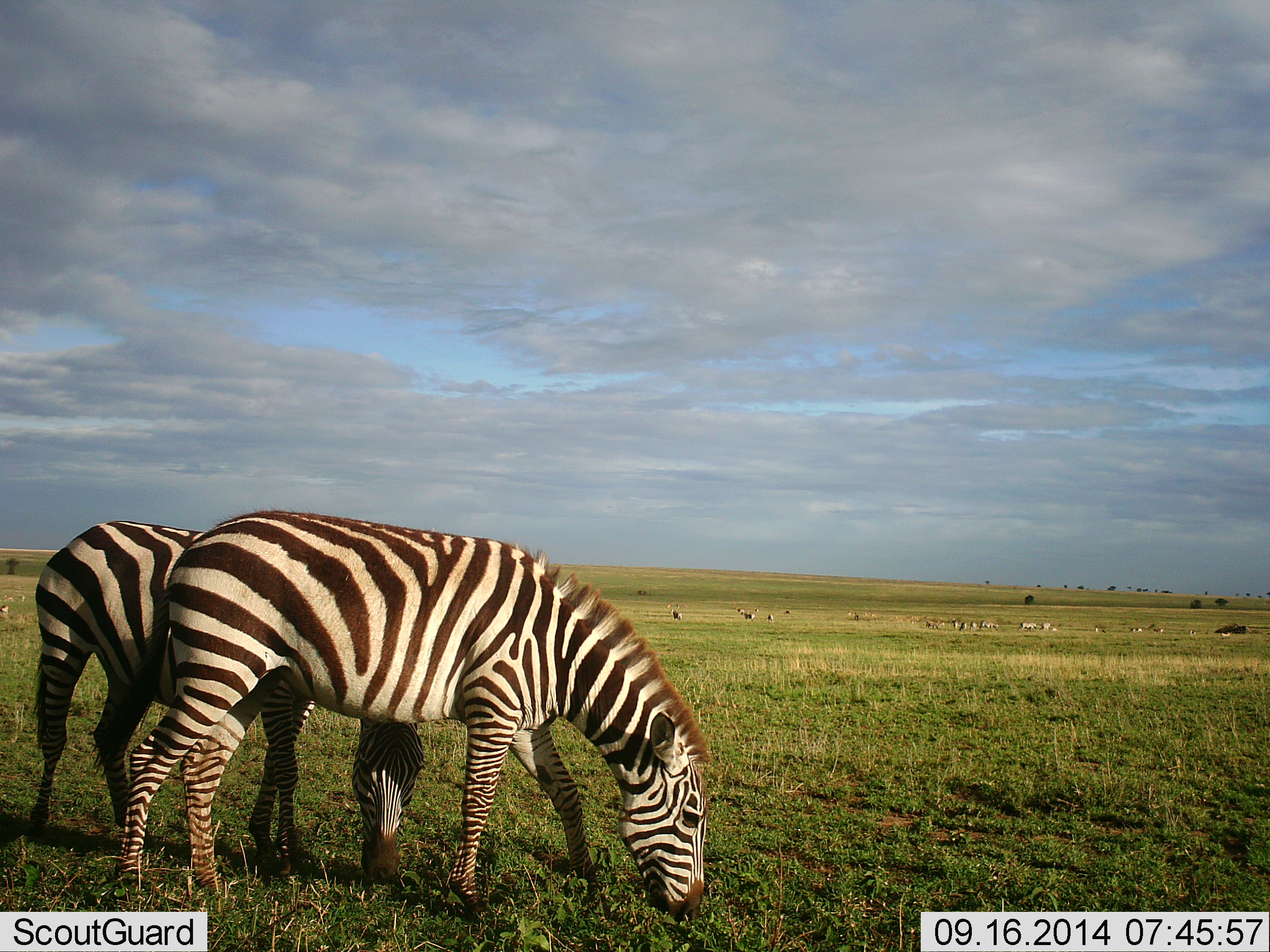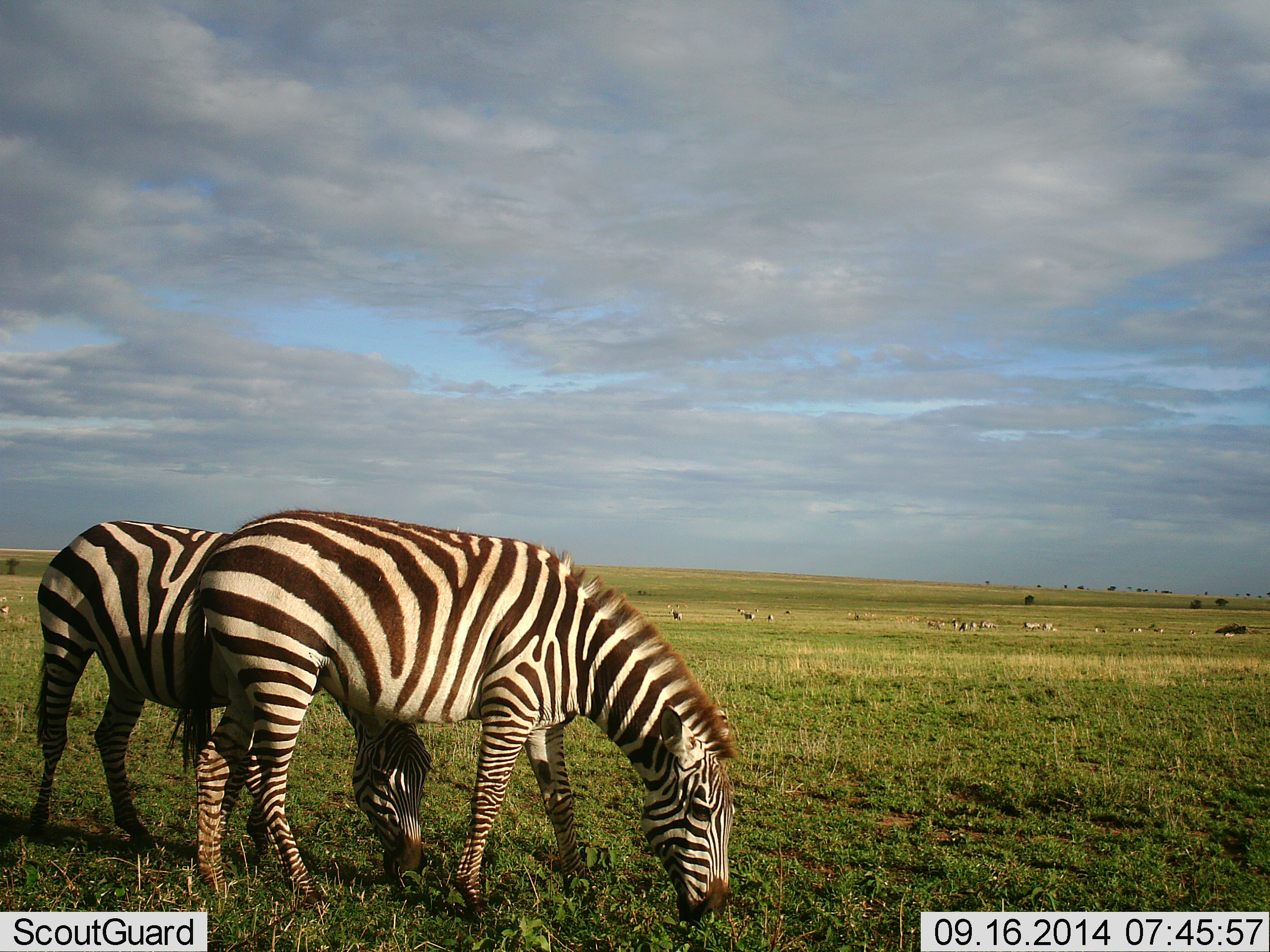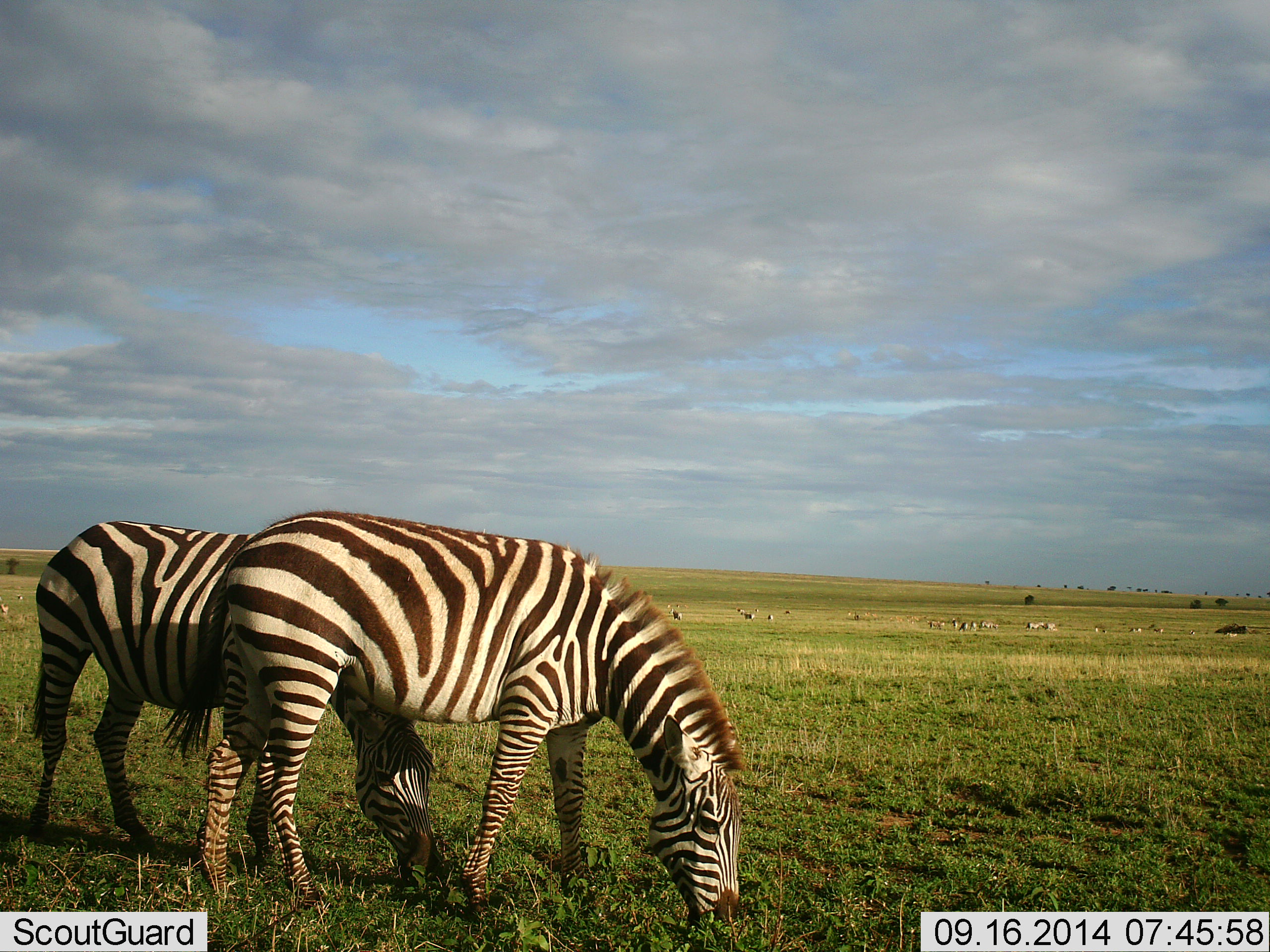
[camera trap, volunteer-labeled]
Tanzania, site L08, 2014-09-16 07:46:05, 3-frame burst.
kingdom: Animalia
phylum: Chordata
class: Mammalia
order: Perissodactyla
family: Equidae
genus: Equus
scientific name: Equus quagga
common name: plains zebra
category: zebra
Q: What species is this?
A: Zebra (plains zebra) (Equus quagga).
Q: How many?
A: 2.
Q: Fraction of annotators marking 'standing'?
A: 45%.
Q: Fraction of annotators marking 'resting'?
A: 0%.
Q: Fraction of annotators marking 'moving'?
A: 18%.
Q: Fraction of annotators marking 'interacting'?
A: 0%.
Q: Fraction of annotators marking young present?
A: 0%.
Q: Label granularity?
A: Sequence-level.